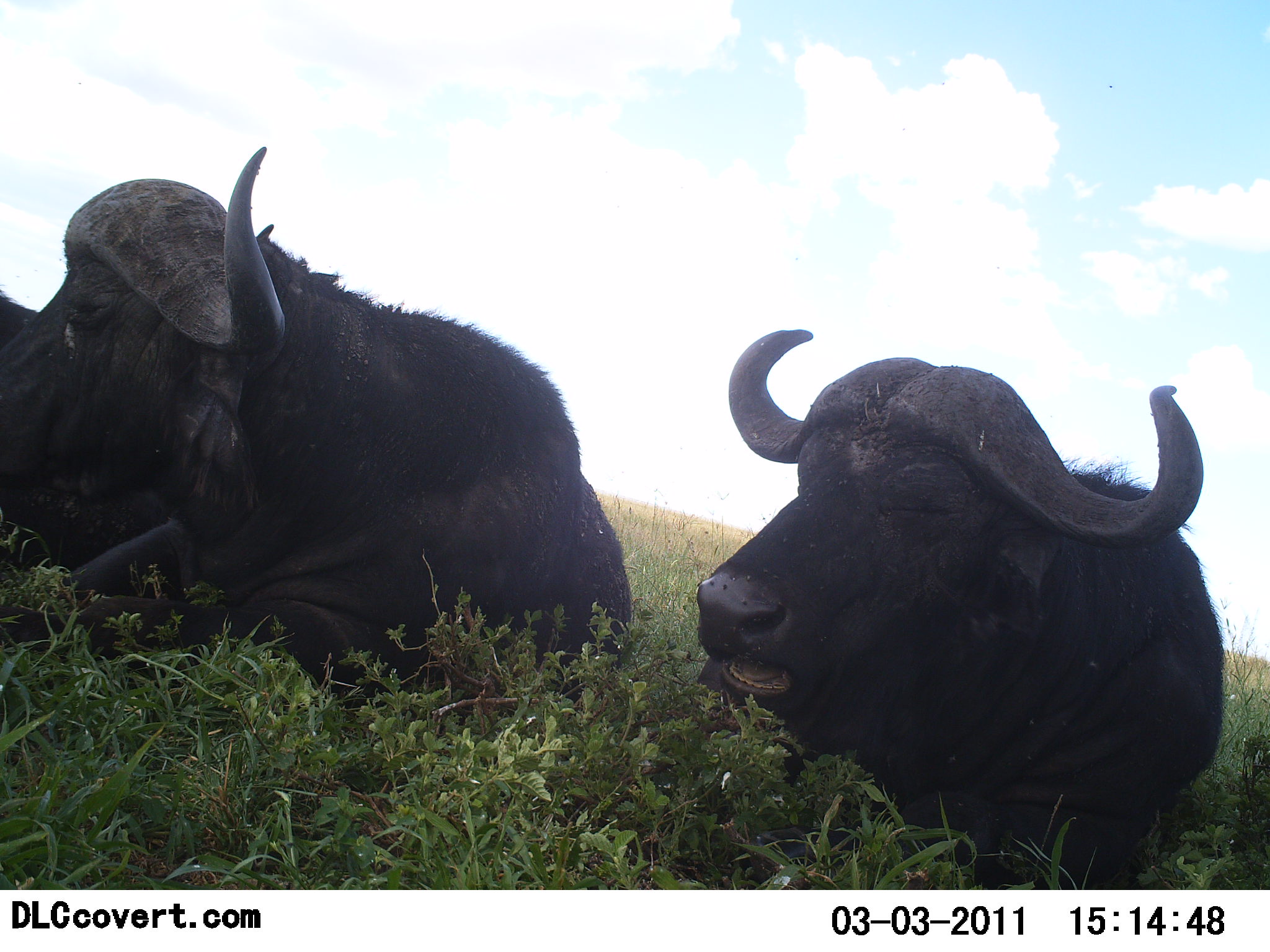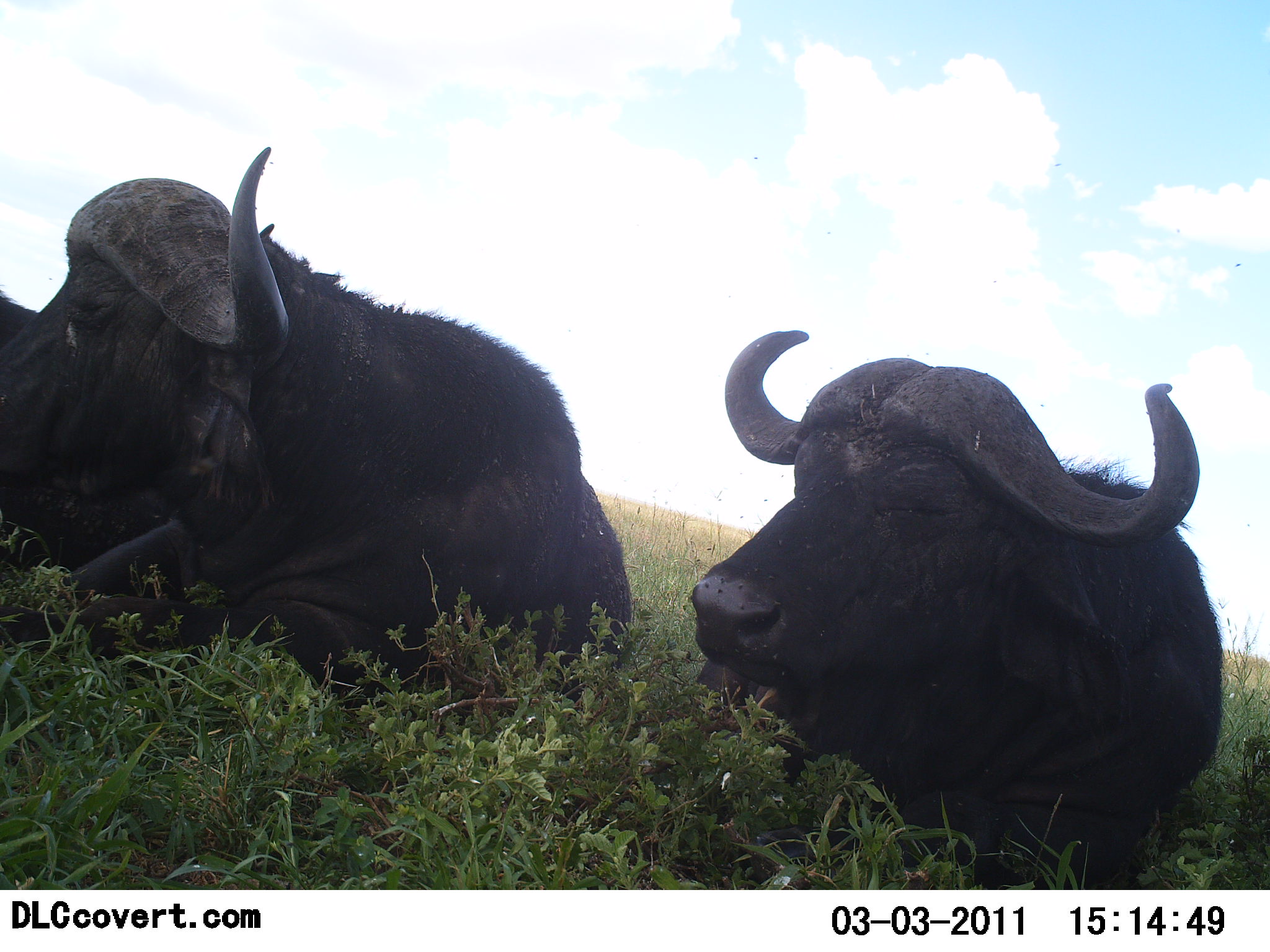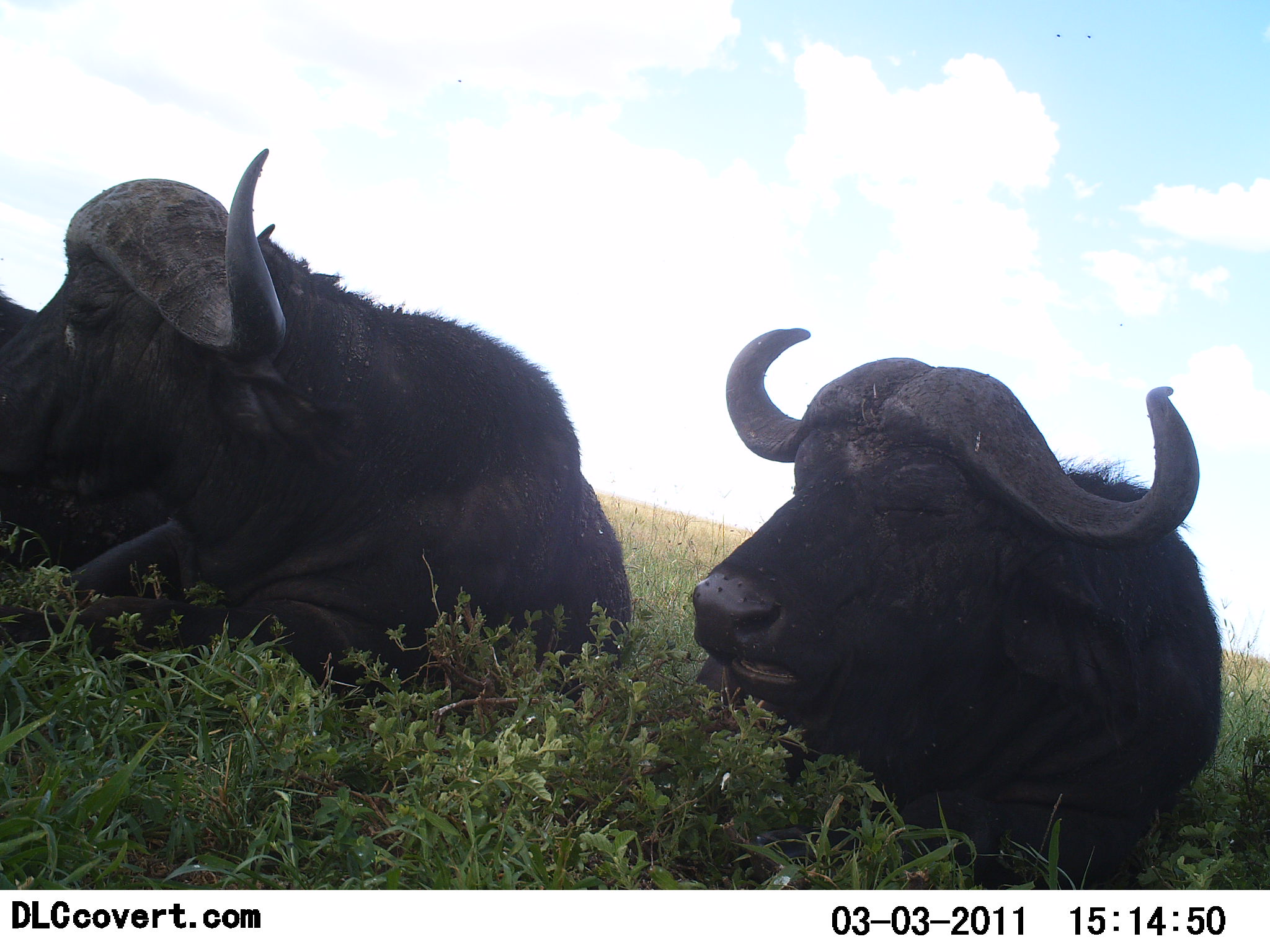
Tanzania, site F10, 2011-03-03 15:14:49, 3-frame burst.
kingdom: Animalia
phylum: Chordata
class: Mammalia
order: Artiodactyla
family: Bovidae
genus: Syncerus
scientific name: Syncerus caffer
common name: cape buffalo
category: buffalo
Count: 2.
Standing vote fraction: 0%.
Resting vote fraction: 64%.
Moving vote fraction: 9%.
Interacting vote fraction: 0%.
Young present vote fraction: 0%.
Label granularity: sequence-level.